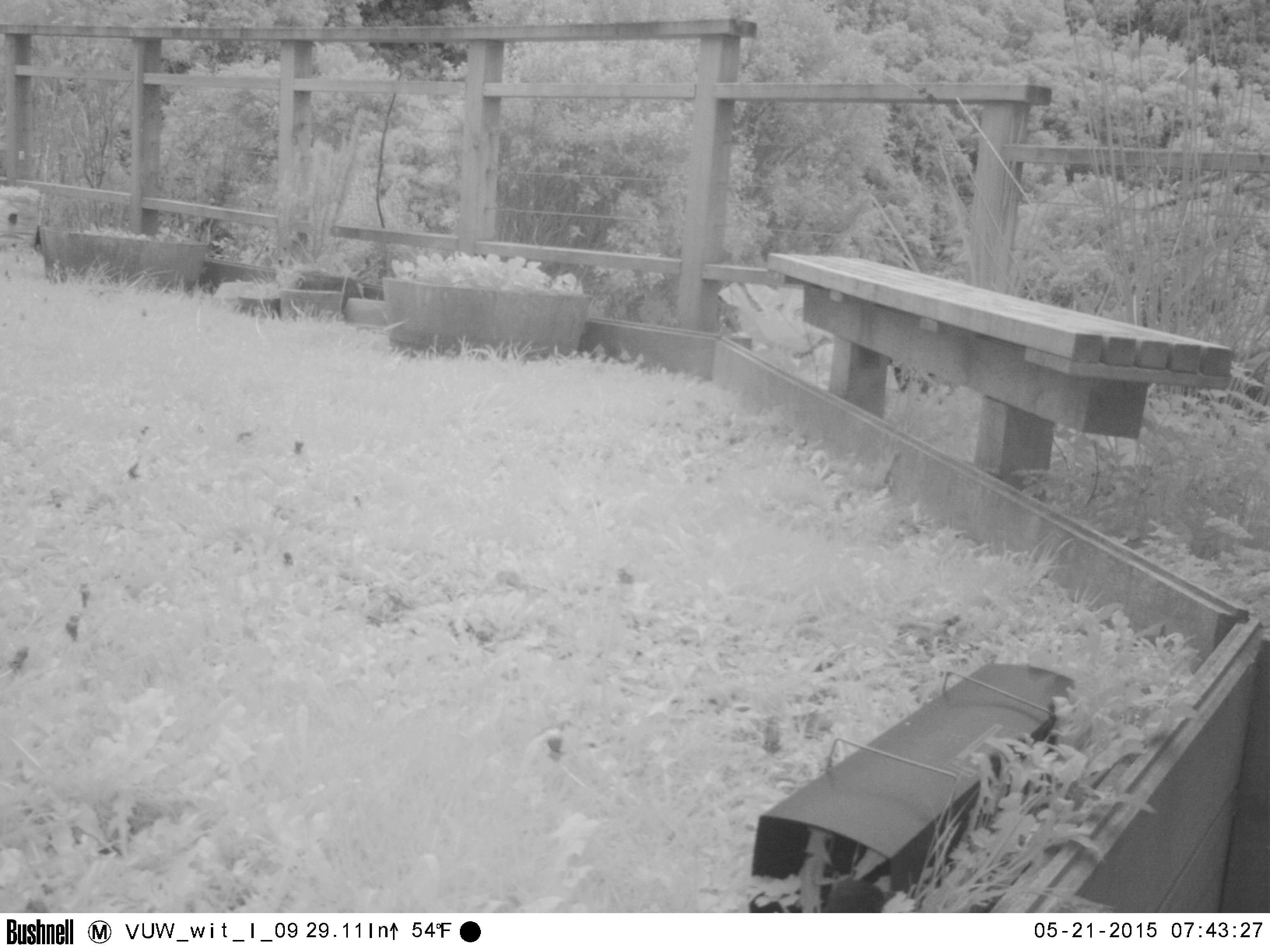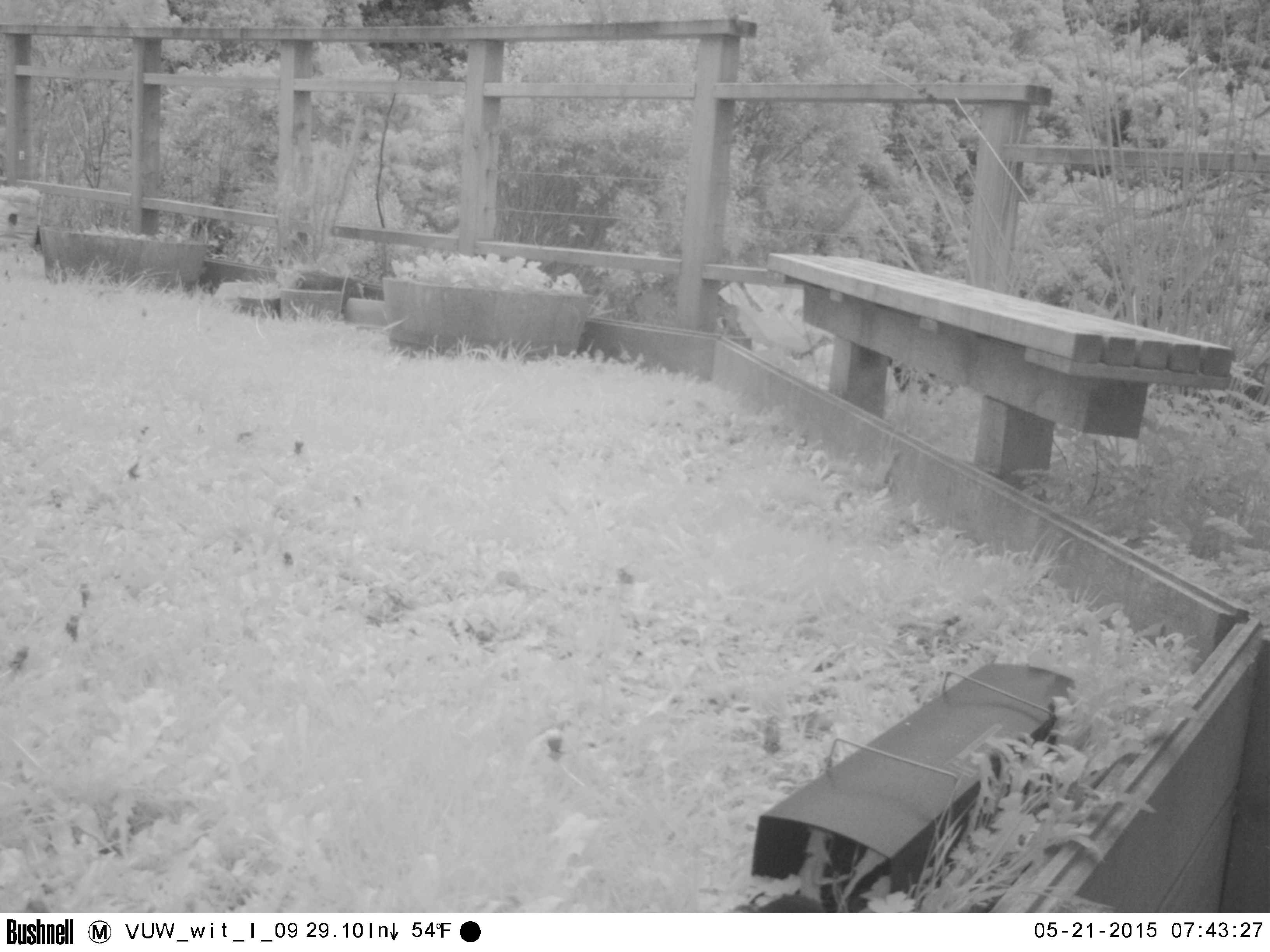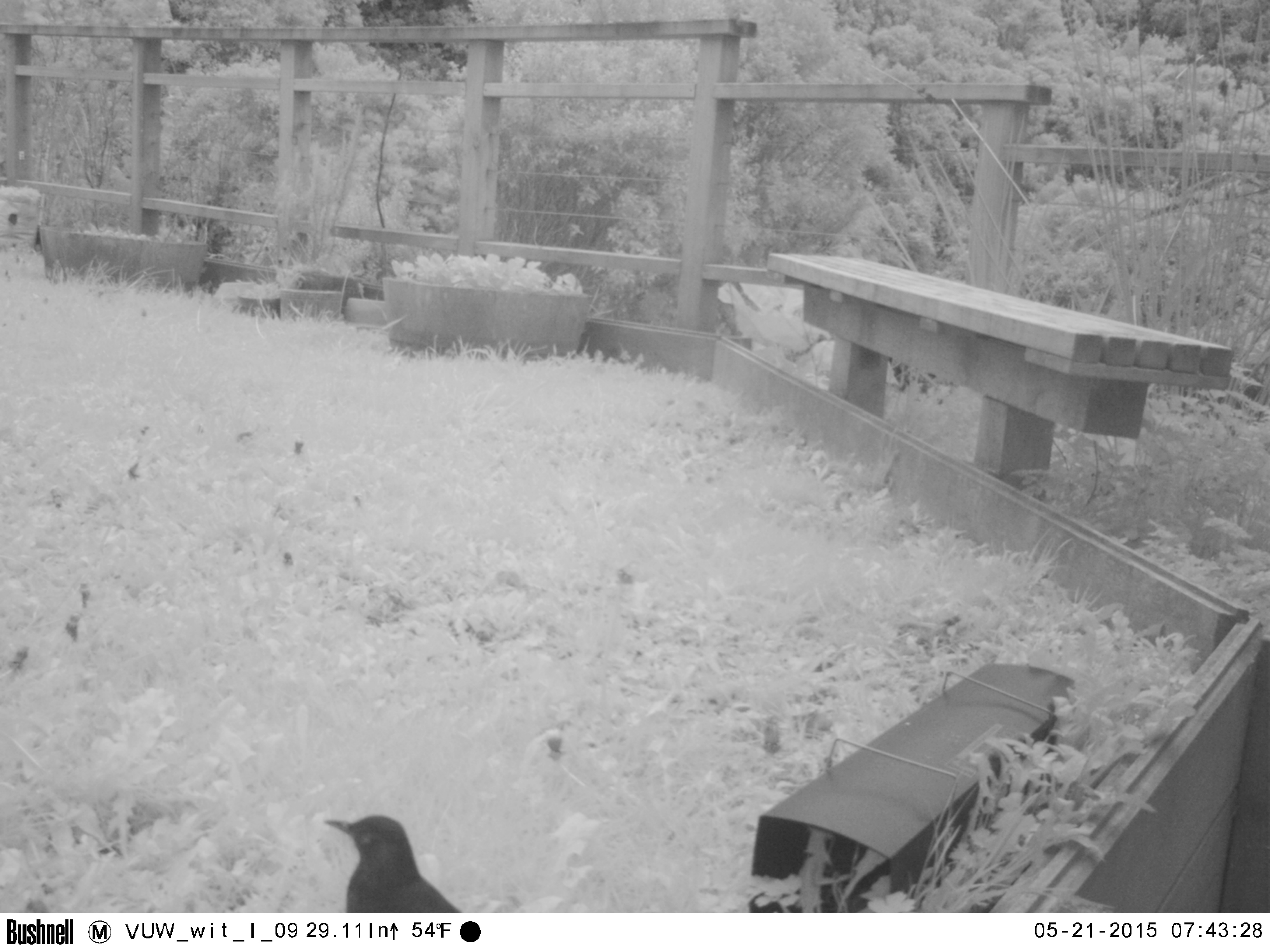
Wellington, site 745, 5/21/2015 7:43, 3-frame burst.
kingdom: Animalia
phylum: Chordata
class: Aves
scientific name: Aves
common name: bird